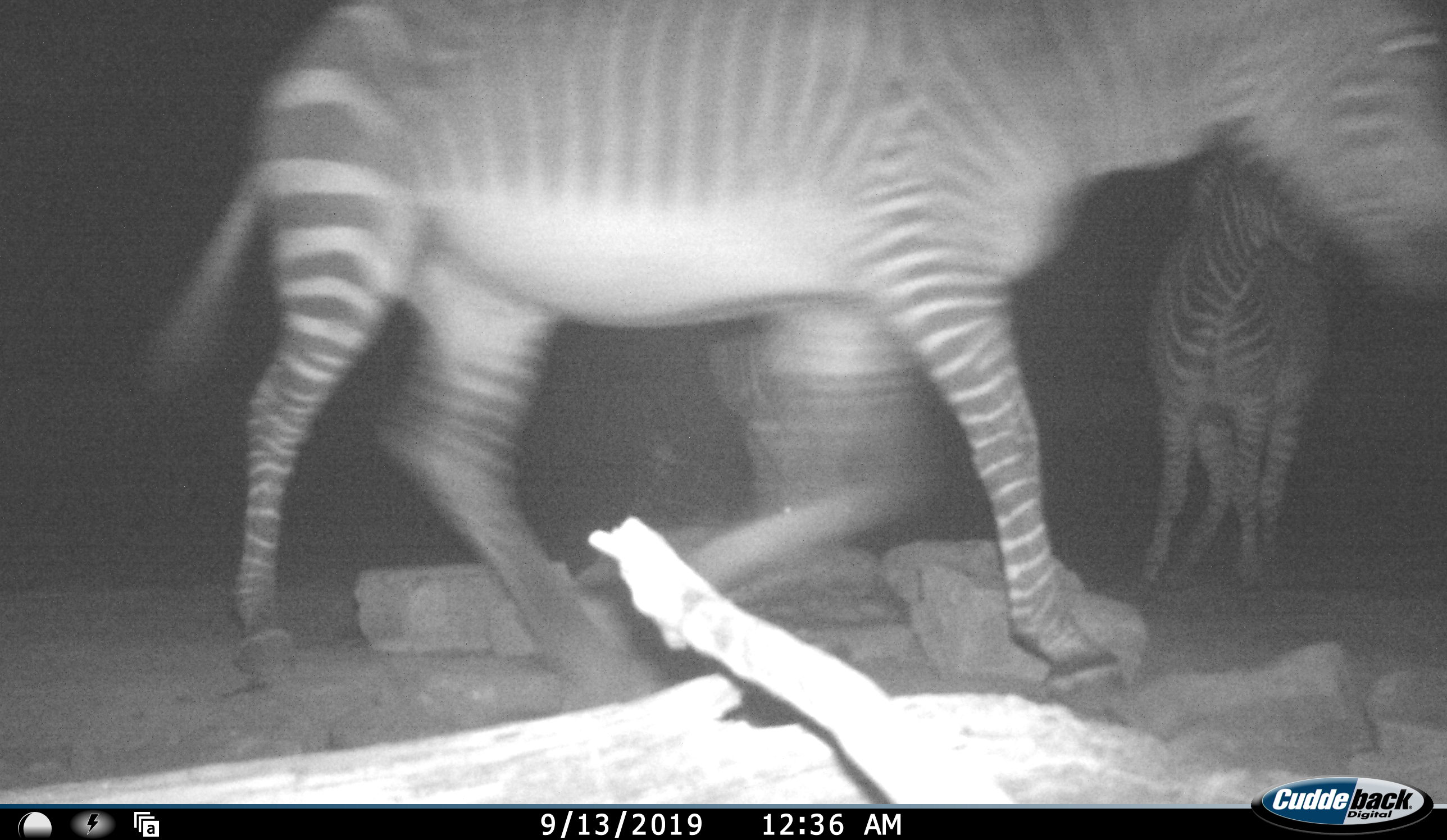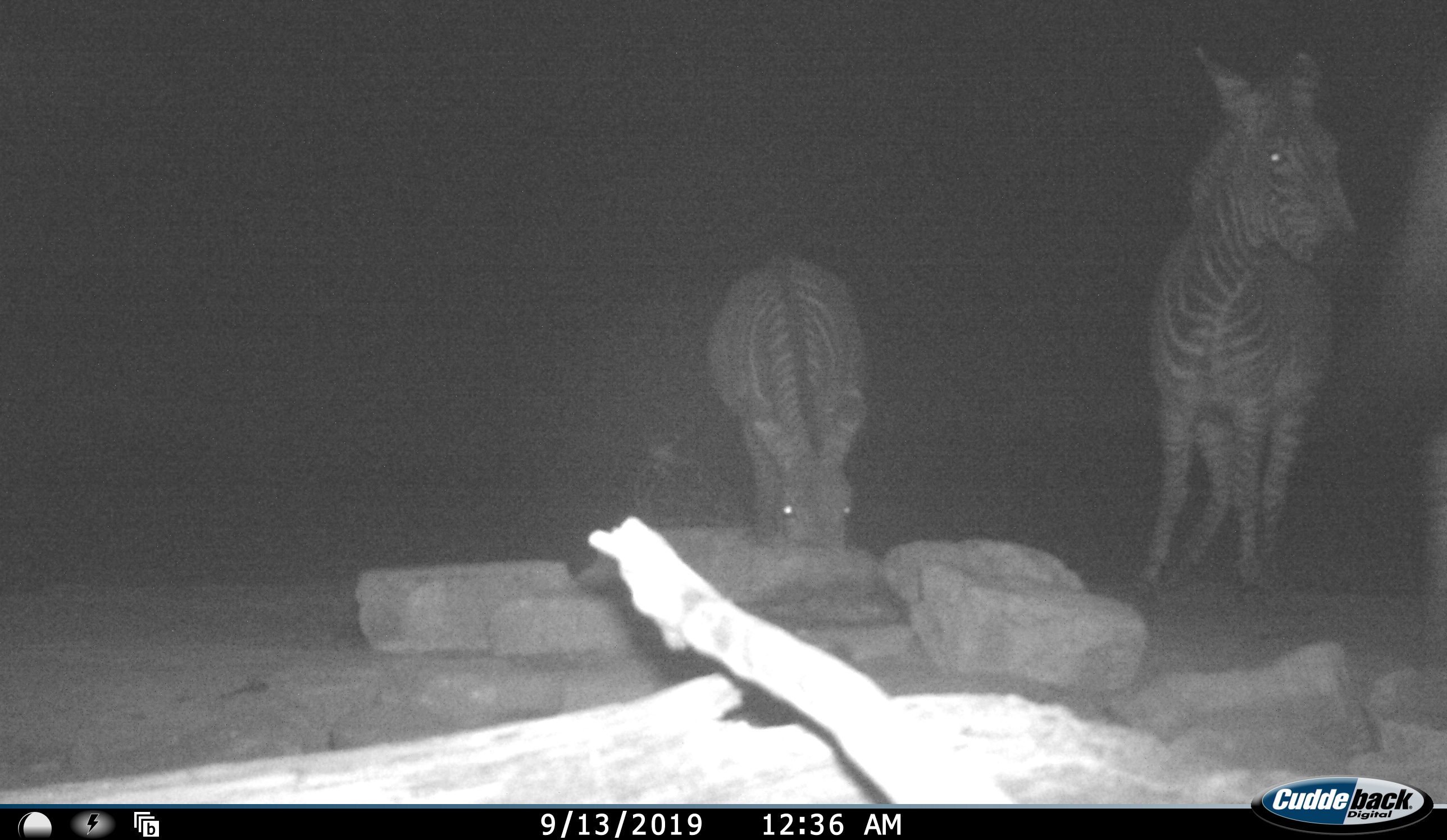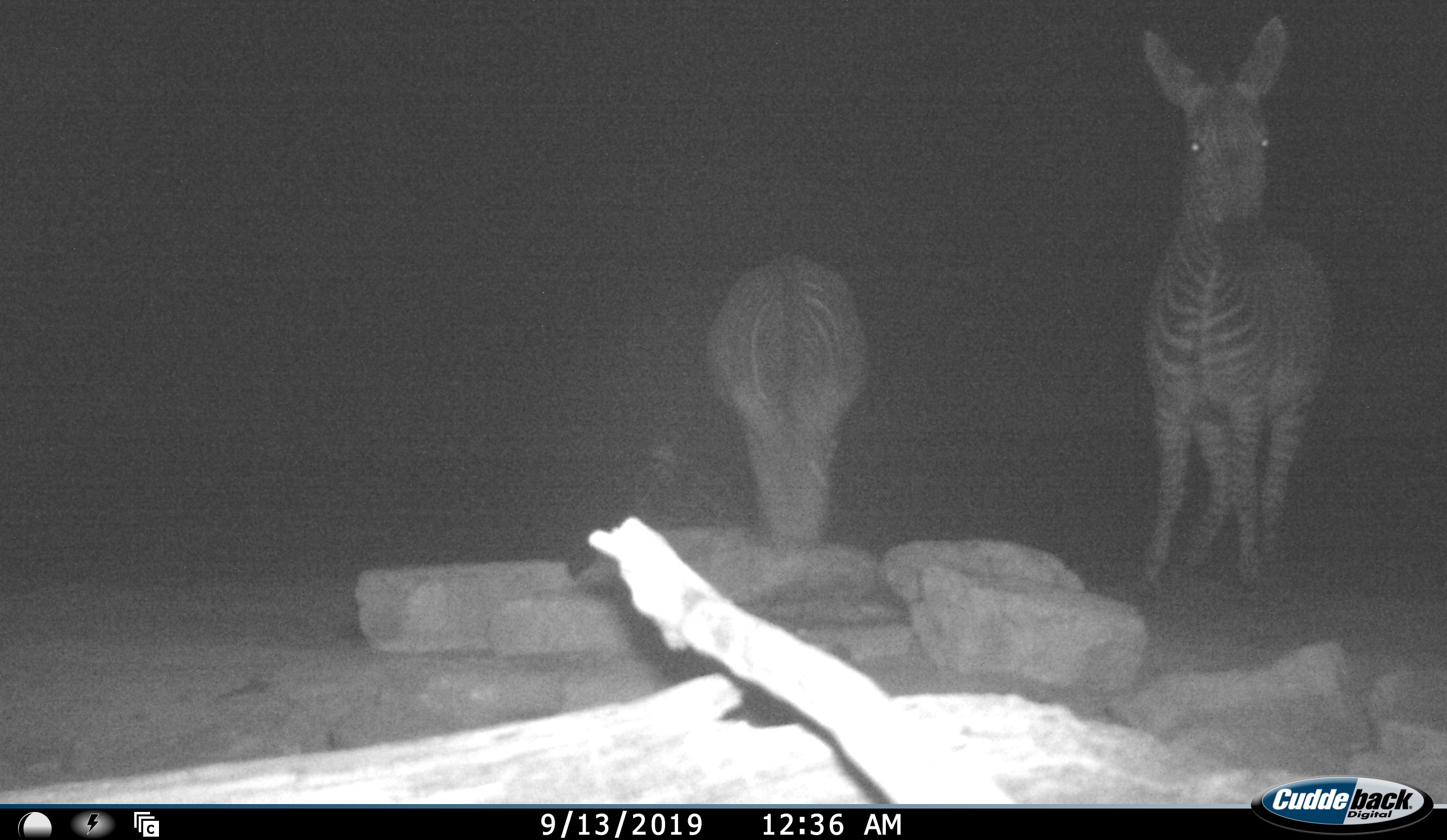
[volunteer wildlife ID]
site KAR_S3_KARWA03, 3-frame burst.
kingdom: Animalia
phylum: Chordata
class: Mammalia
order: Perissodactyla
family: Equidae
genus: Equus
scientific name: Equus zebra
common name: mountain zebra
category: zebramountain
Zebramountain (mountain zebra) (Equus zebra), count 3. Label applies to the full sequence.